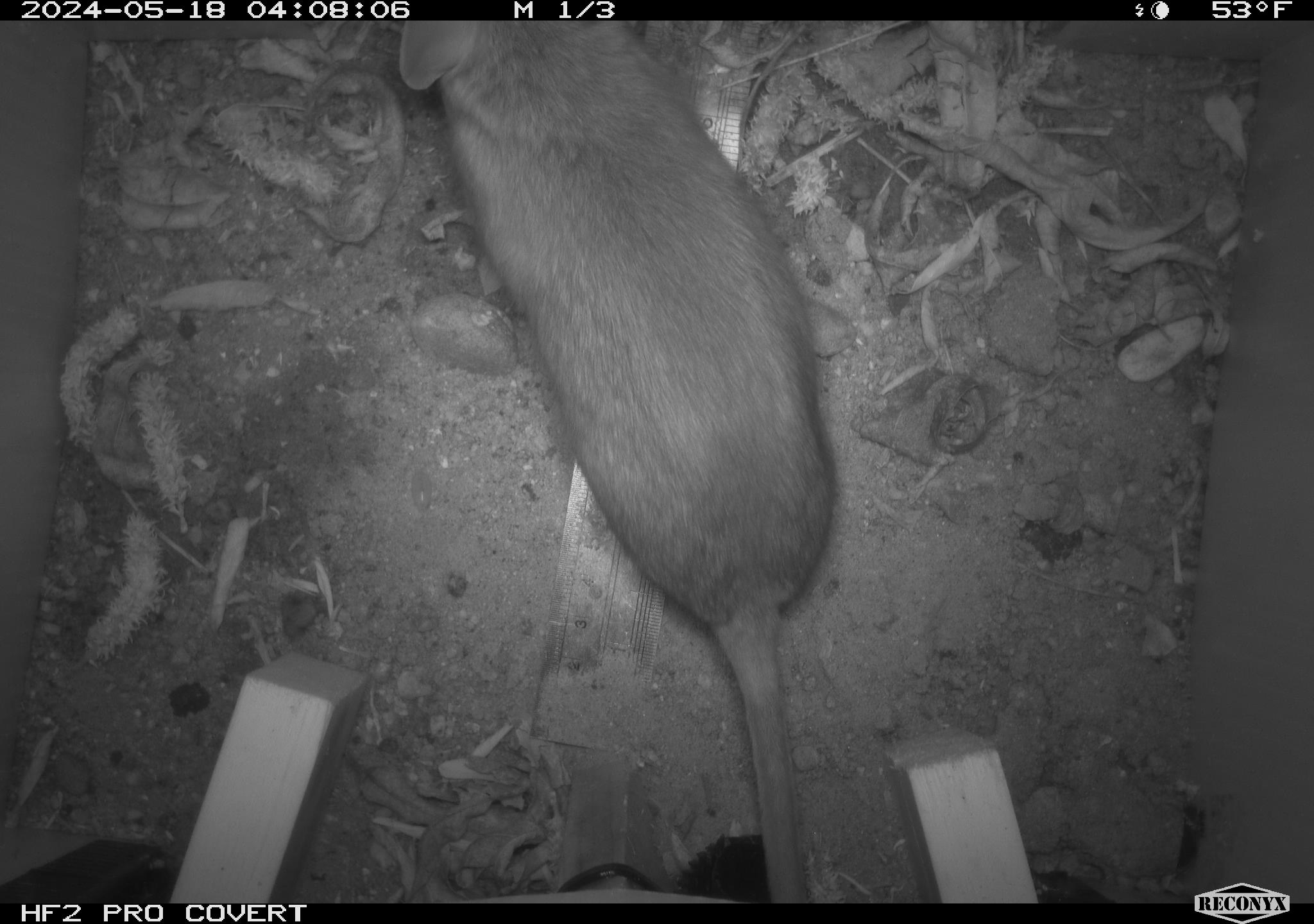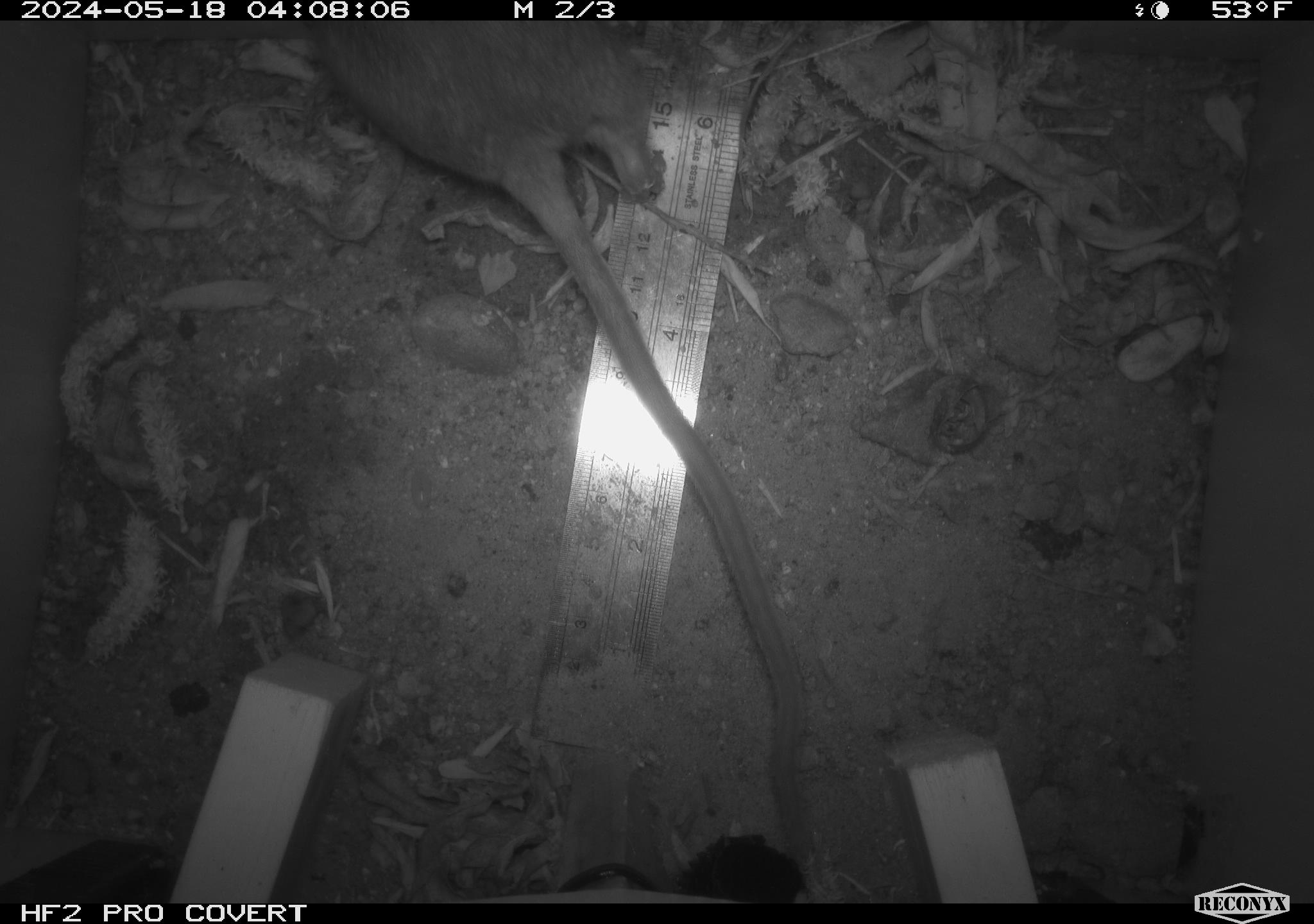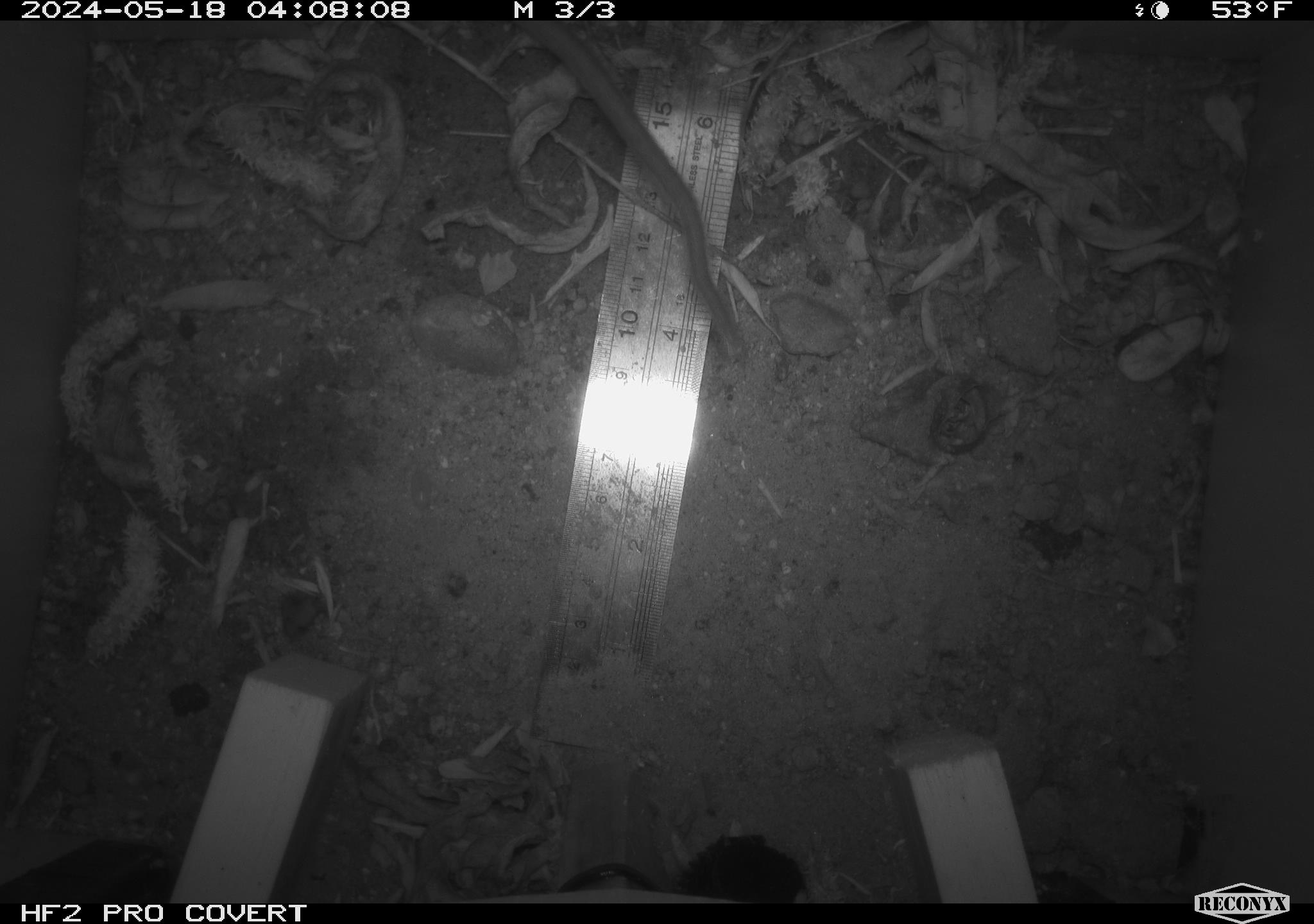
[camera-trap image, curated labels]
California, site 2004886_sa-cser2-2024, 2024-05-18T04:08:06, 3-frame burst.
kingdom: Animalia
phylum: Chordata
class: Mammalia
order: Rodentia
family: Muridae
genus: Rattus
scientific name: Rattus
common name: rat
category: rattus species